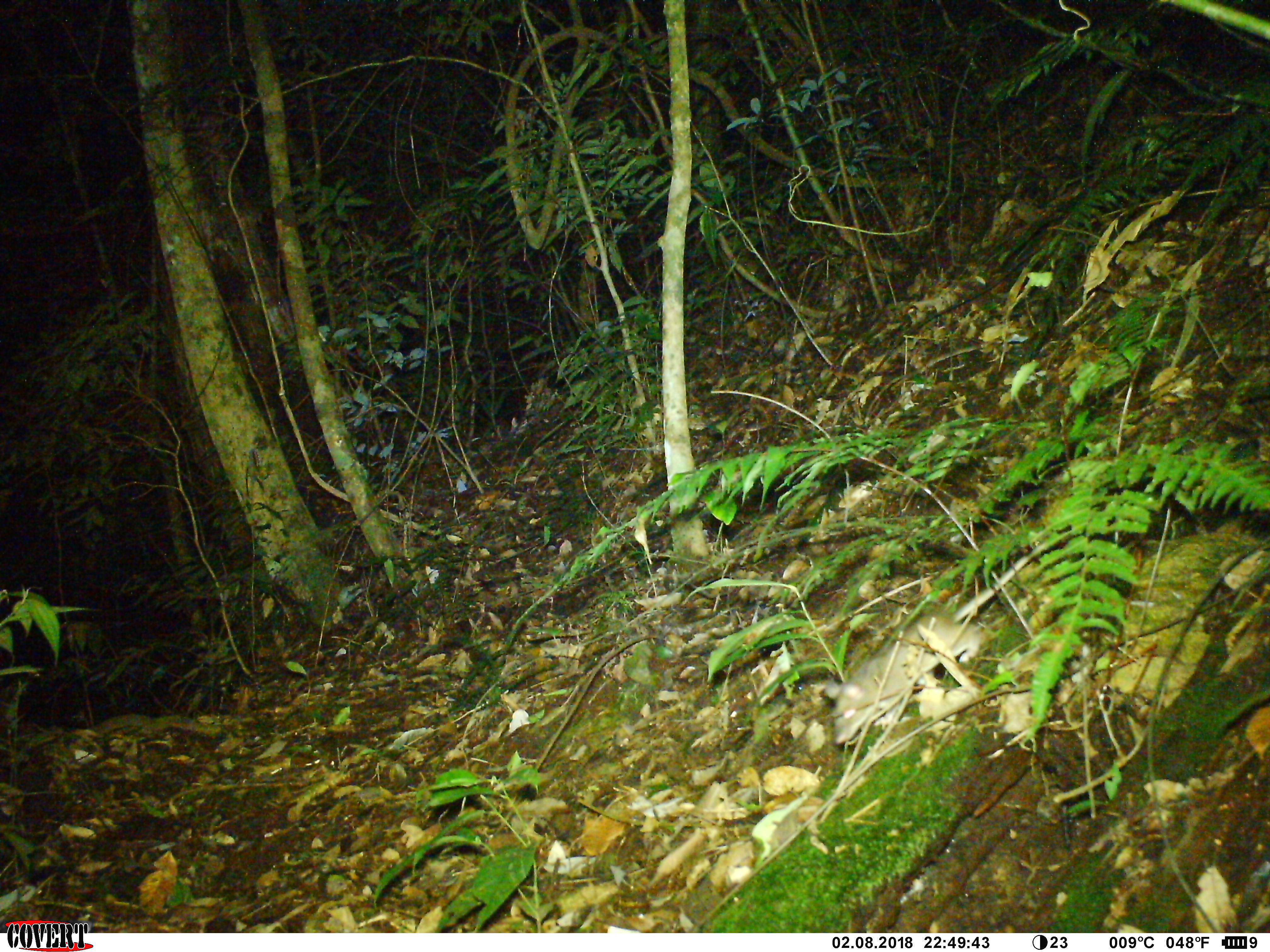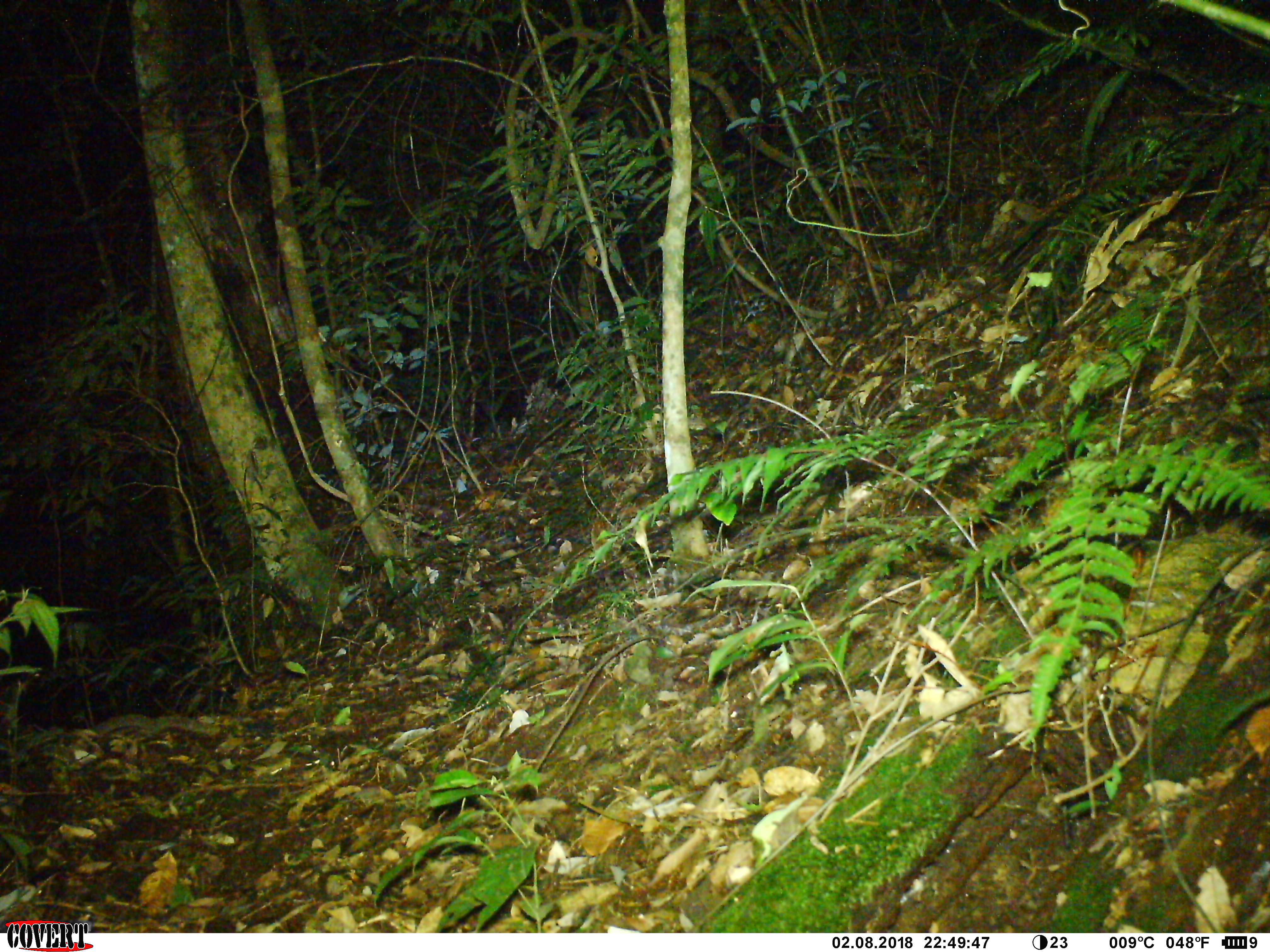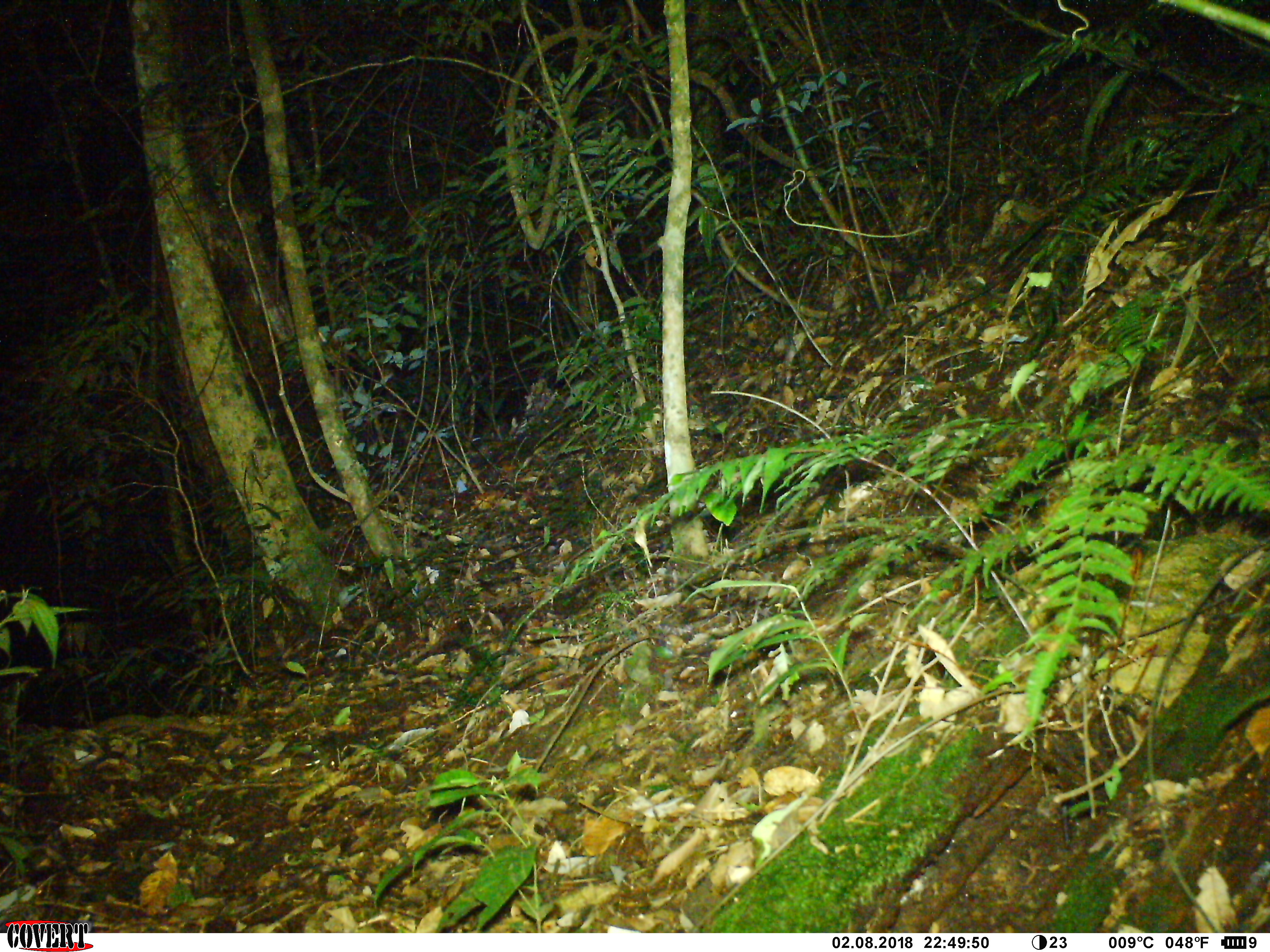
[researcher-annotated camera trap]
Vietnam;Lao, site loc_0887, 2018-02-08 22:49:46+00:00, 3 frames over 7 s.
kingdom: Animalia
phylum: Chordata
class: Mammalia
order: Rodentia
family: Muridae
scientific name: Muridae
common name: old-world mice and rats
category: unidentified murid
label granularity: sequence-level